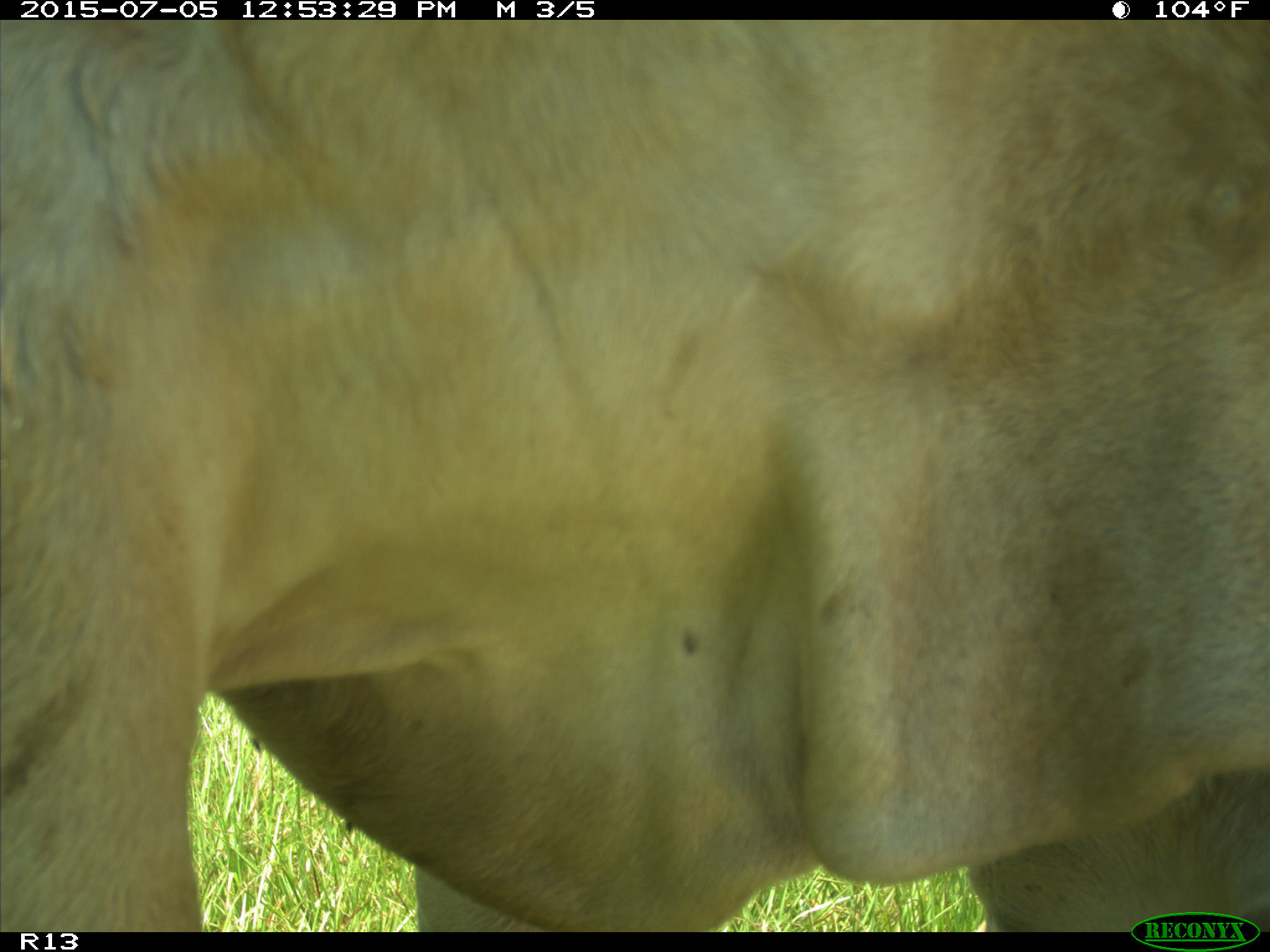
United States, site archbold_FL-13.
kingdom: Animalia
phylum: Chordata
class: Mammalia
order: Artiodactyla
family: Bovidae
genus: Bos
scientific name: Bos taurus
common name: domestic cow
Bos taurus (domestic cow).